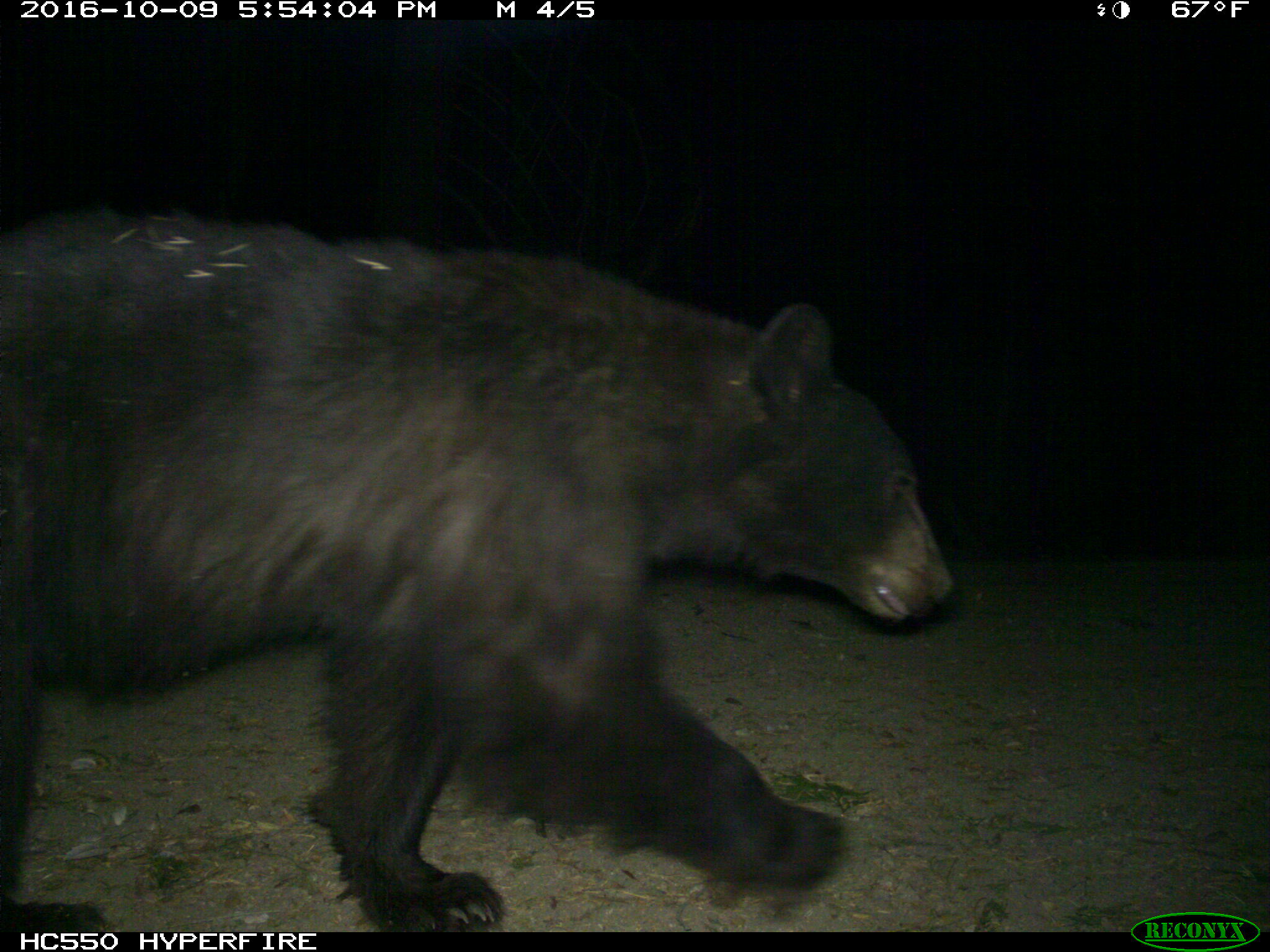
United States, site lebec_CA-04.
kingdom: Animalia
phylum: Chordata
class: Mammalia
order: Carnivora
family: Ursidae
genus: Ursus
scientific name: Ursus americanus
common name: american black bear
Ursus americanus (american black bear).